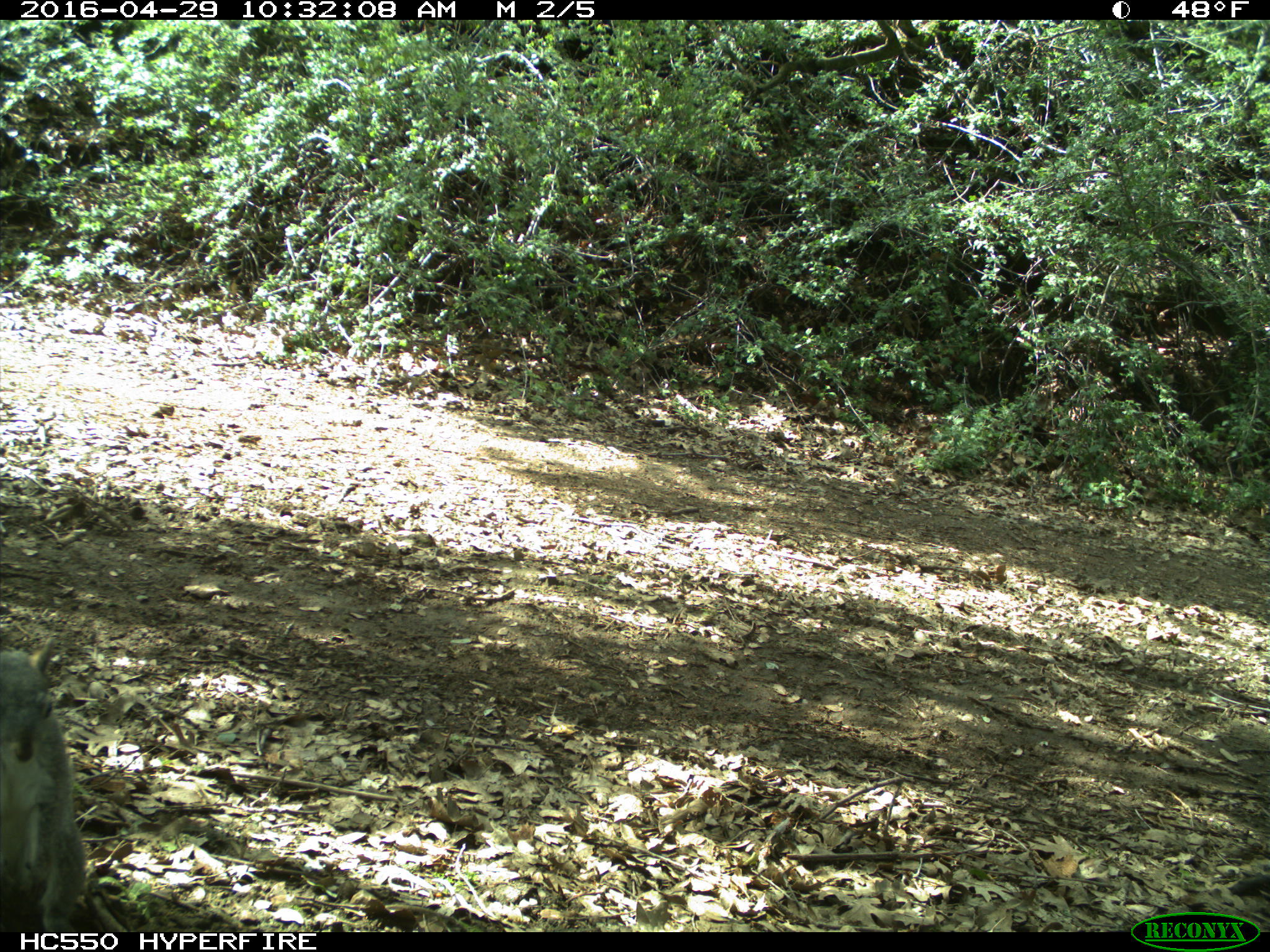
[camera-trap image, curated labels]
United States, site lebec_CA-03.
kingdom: Animalia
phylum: Chordata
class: Mammalia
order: Rodentia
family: Sciuridae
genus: Sciurus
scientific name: Sciurus carolinensis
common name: eastern gray squirrel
Sciurus carolinensis (eastern gray squirrel).